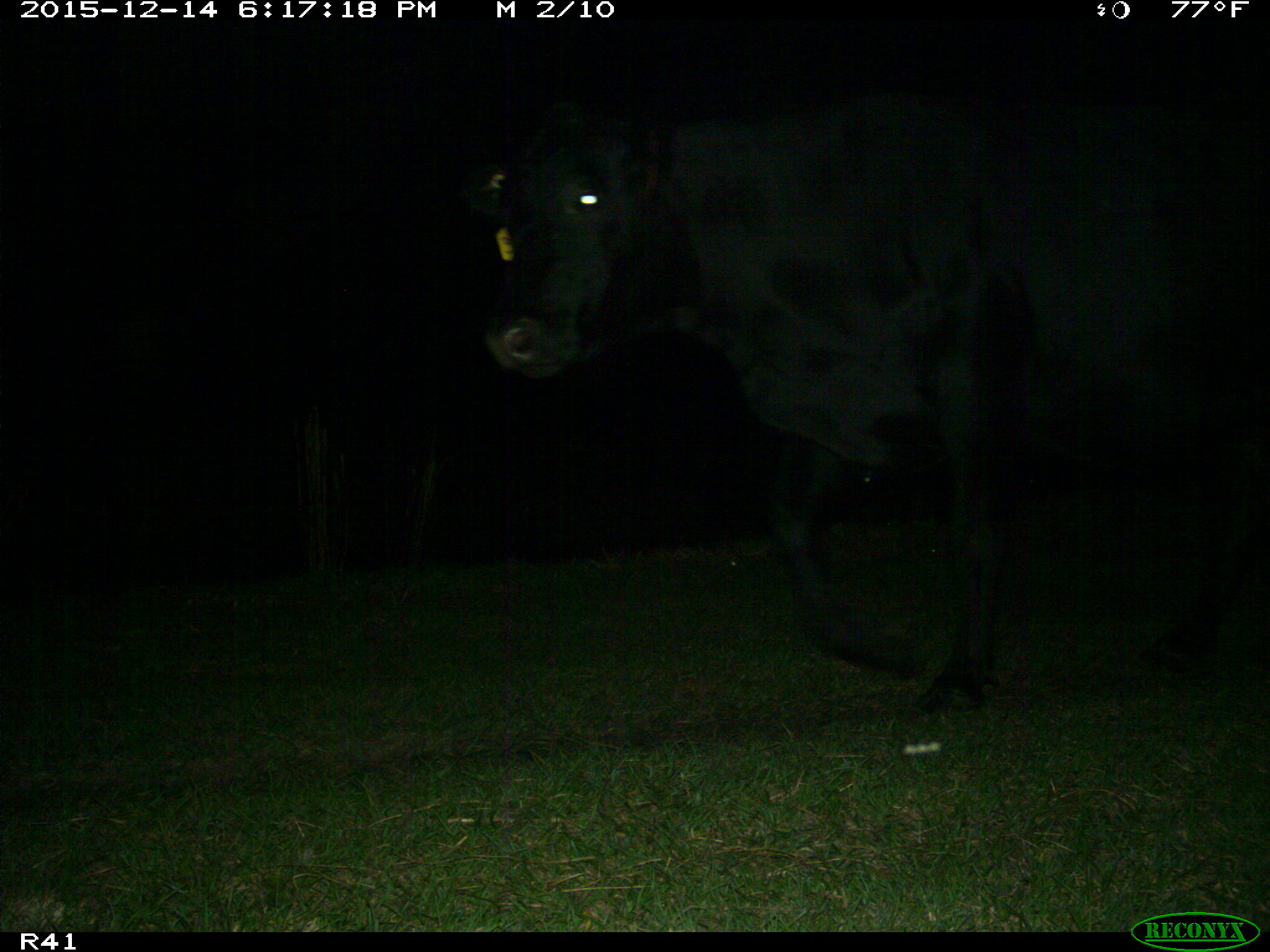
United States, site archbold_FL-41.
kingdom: Animalia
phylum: Chordata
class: Mammalia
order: Artiodactyla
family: Bovidae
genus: Bos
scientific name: Bos taurus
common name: domestic cow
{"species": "Bos taurus (domestic cow)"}